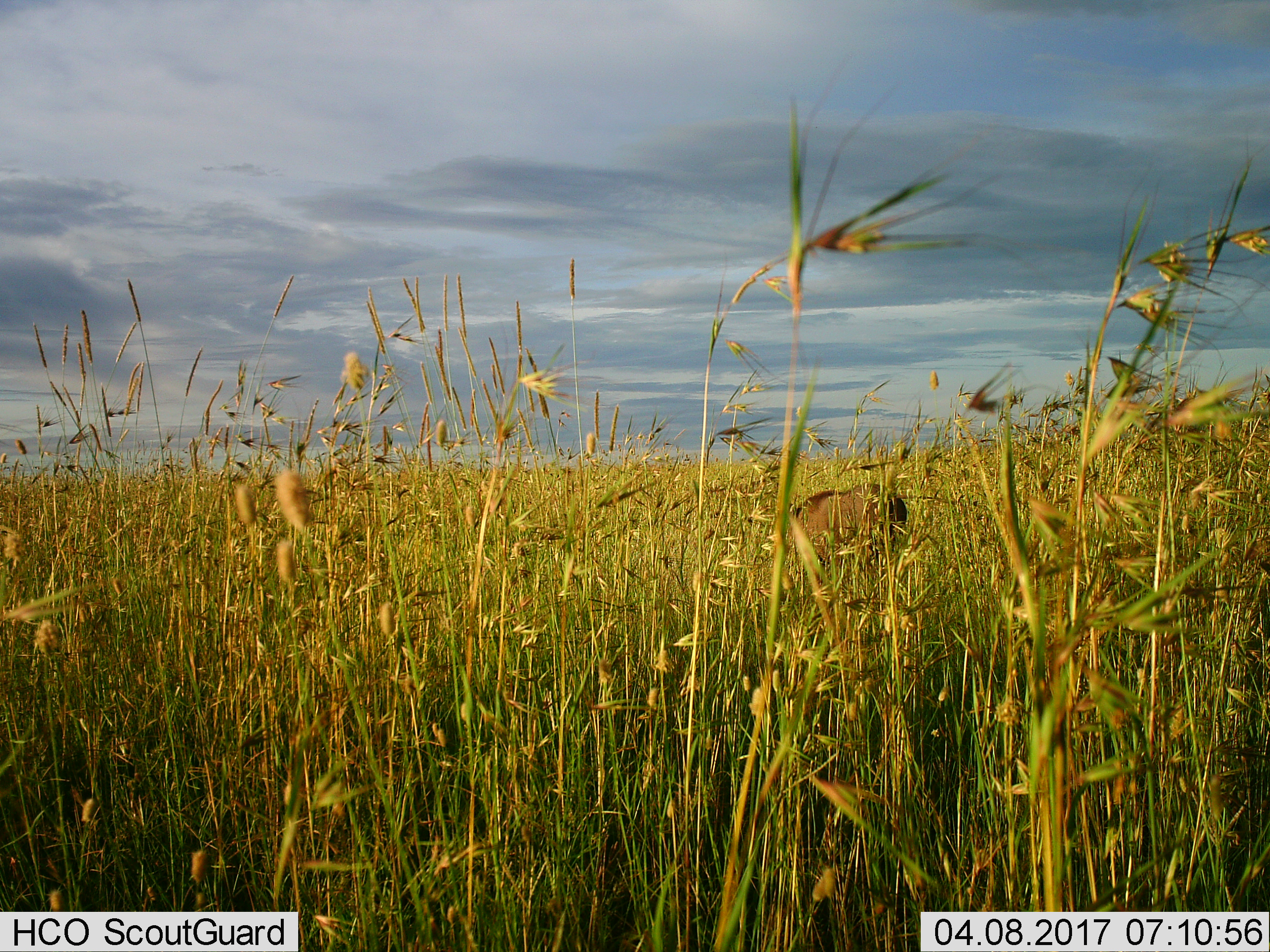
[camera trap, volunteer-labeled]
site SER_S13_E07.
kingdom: Animalia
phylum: Chordata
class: Mammalia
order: Artiodactyla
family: Suidae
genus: Phacochoerus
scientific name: Phacochoerus africanus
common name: warthog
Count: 1.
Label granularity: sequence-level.